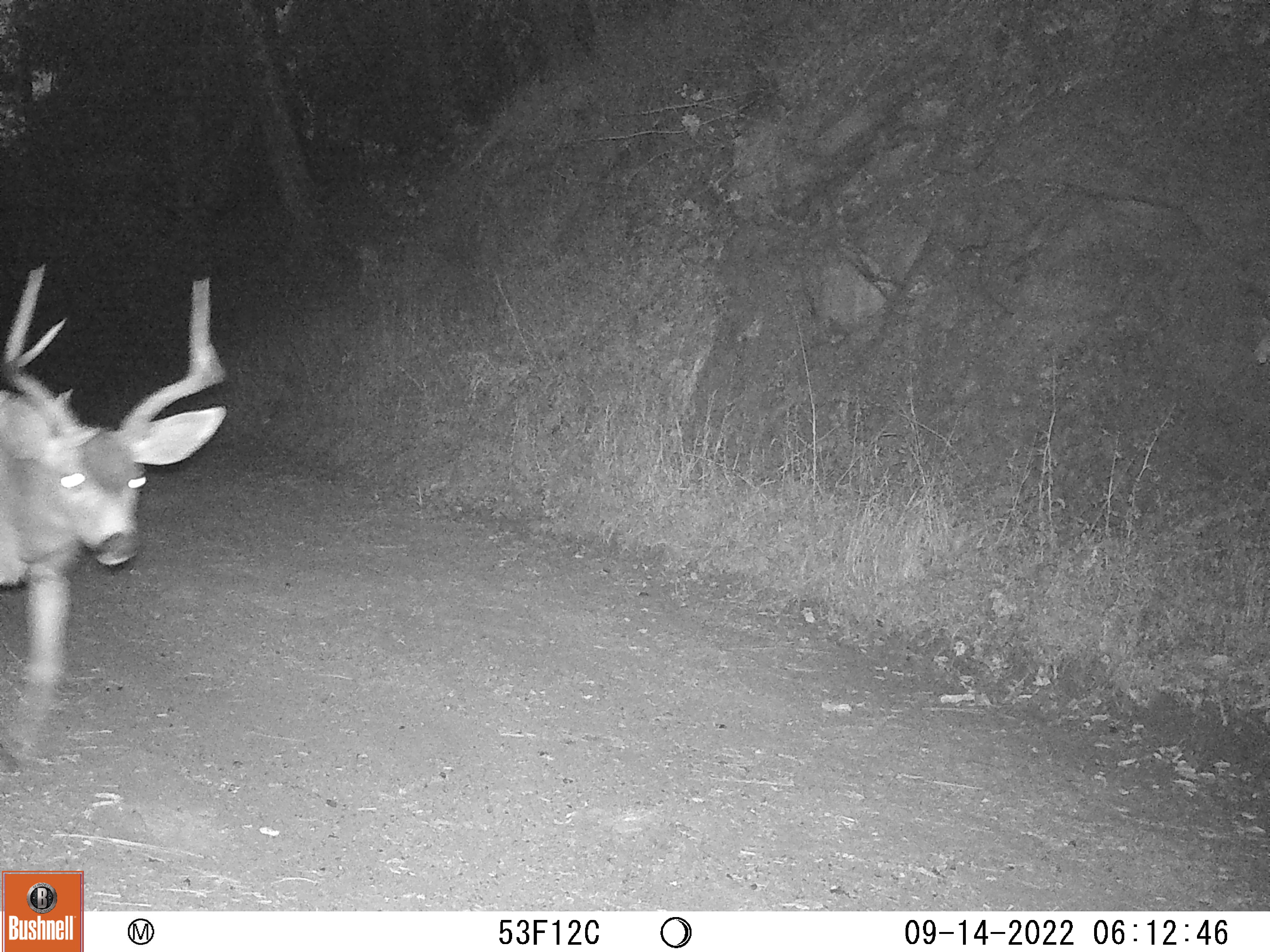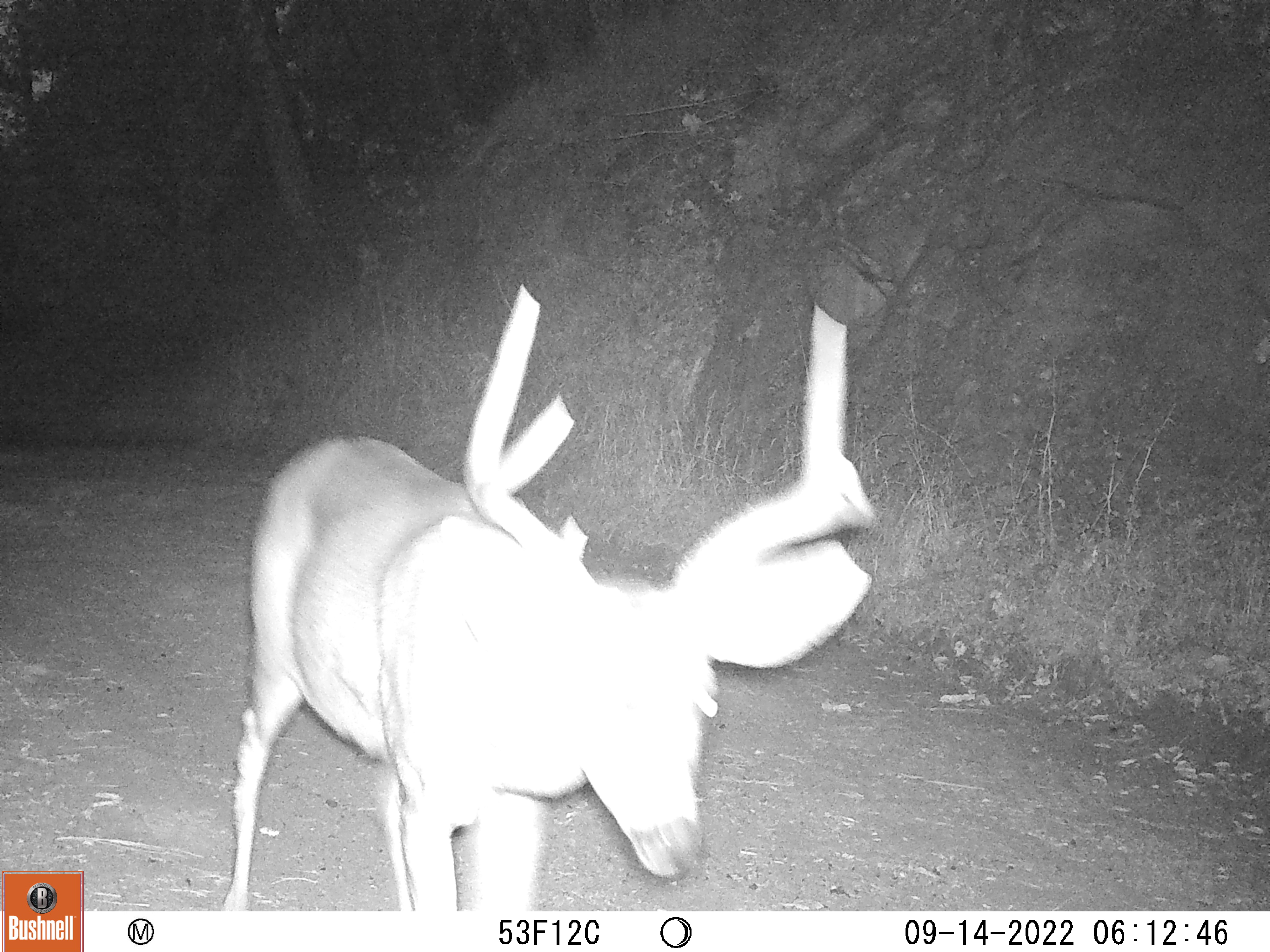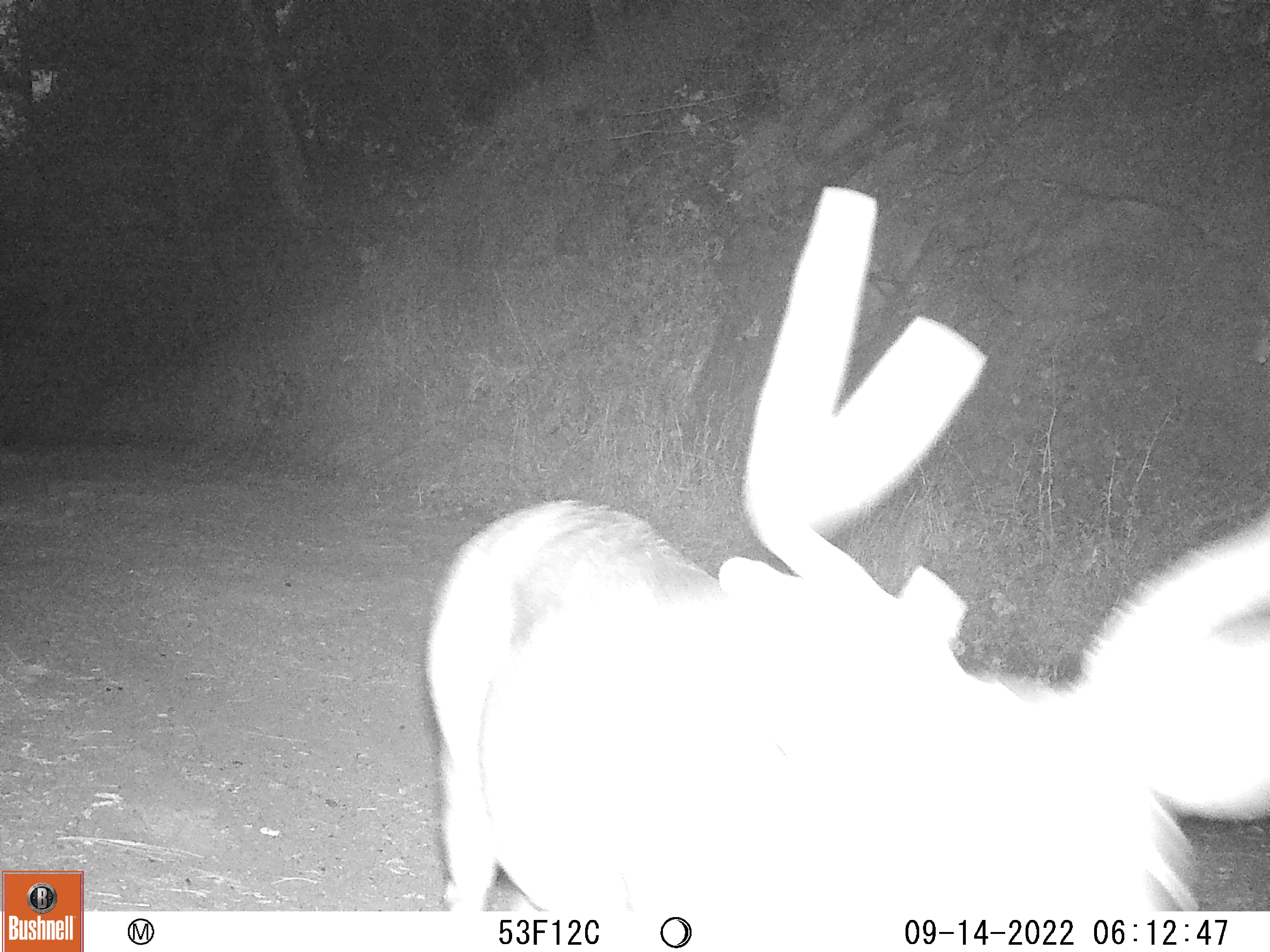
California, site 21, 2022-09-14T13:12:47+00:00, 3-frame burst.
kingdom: Animalia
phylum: Chordata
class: Mammalia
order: Artiodactyla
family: Cervidae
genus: Odocoileus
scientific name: Odocoileus hemionus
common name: mule deer